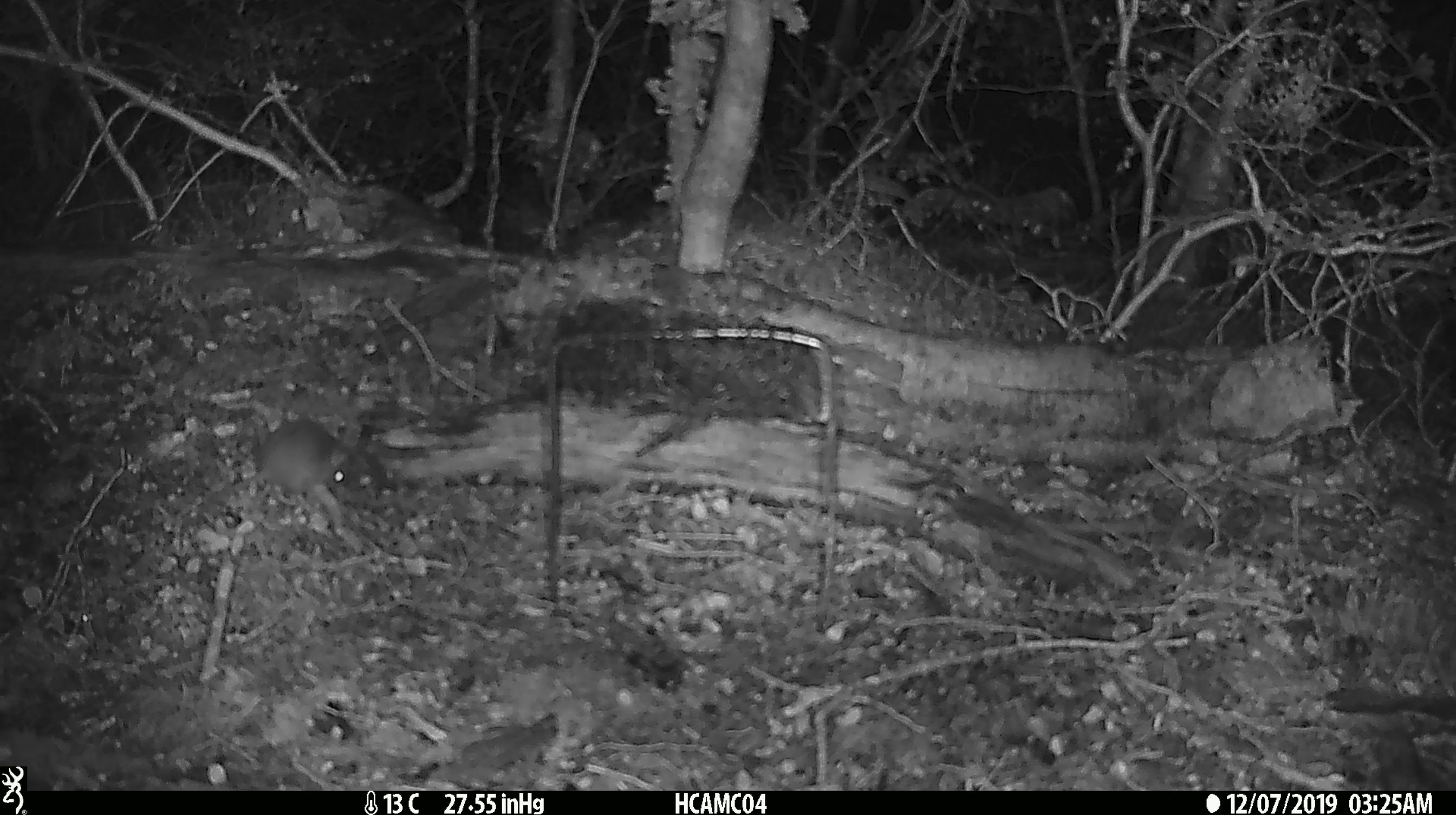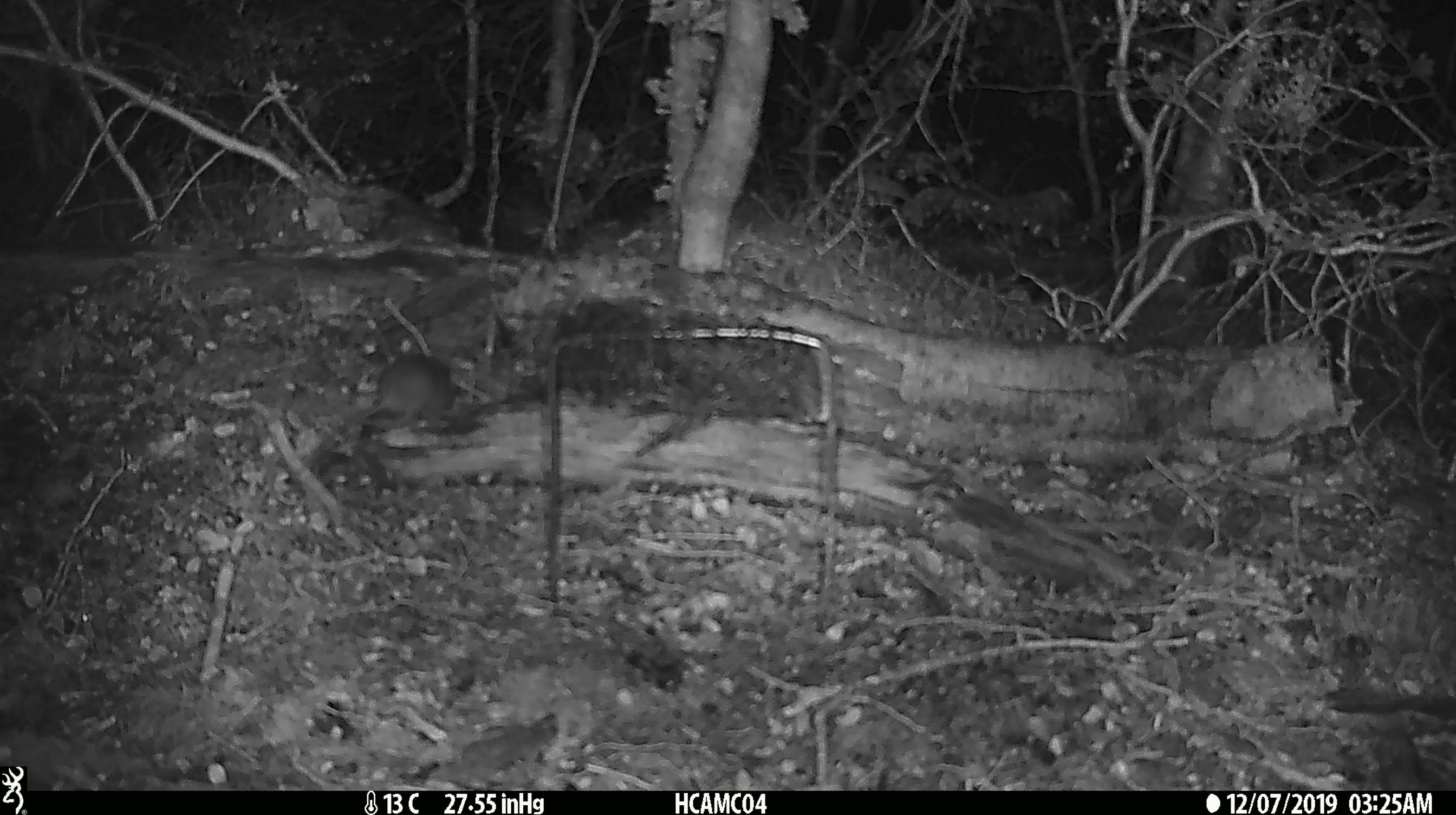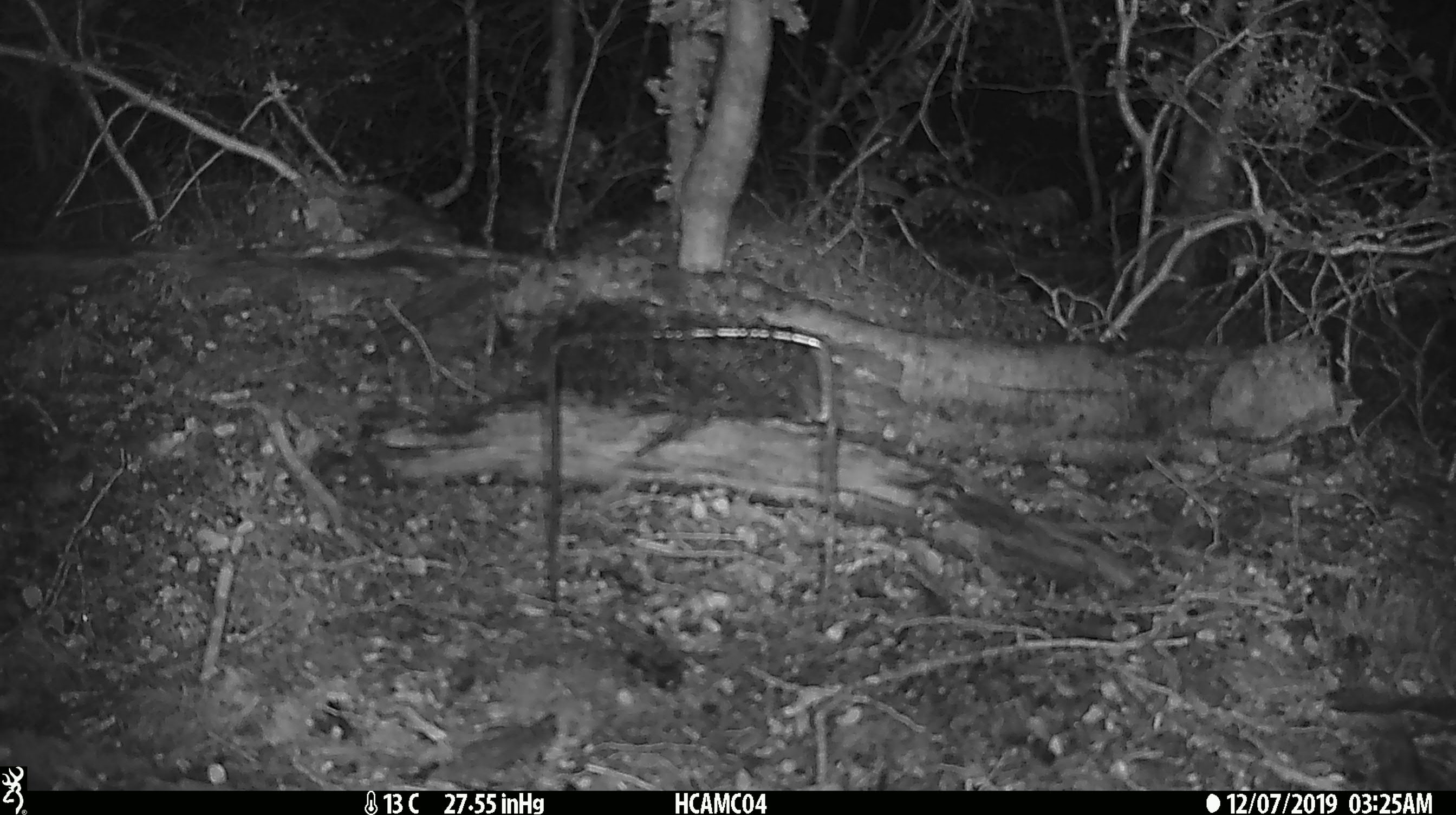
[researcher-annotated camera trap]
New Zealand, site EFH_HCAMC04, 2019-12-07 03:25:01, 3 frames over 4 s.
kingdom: Animalia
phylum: Chordata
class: Mammalia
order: Rodentia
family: Muridae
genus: Mus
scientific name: Mus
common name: mouse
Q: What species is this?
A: Mouse (Mus).